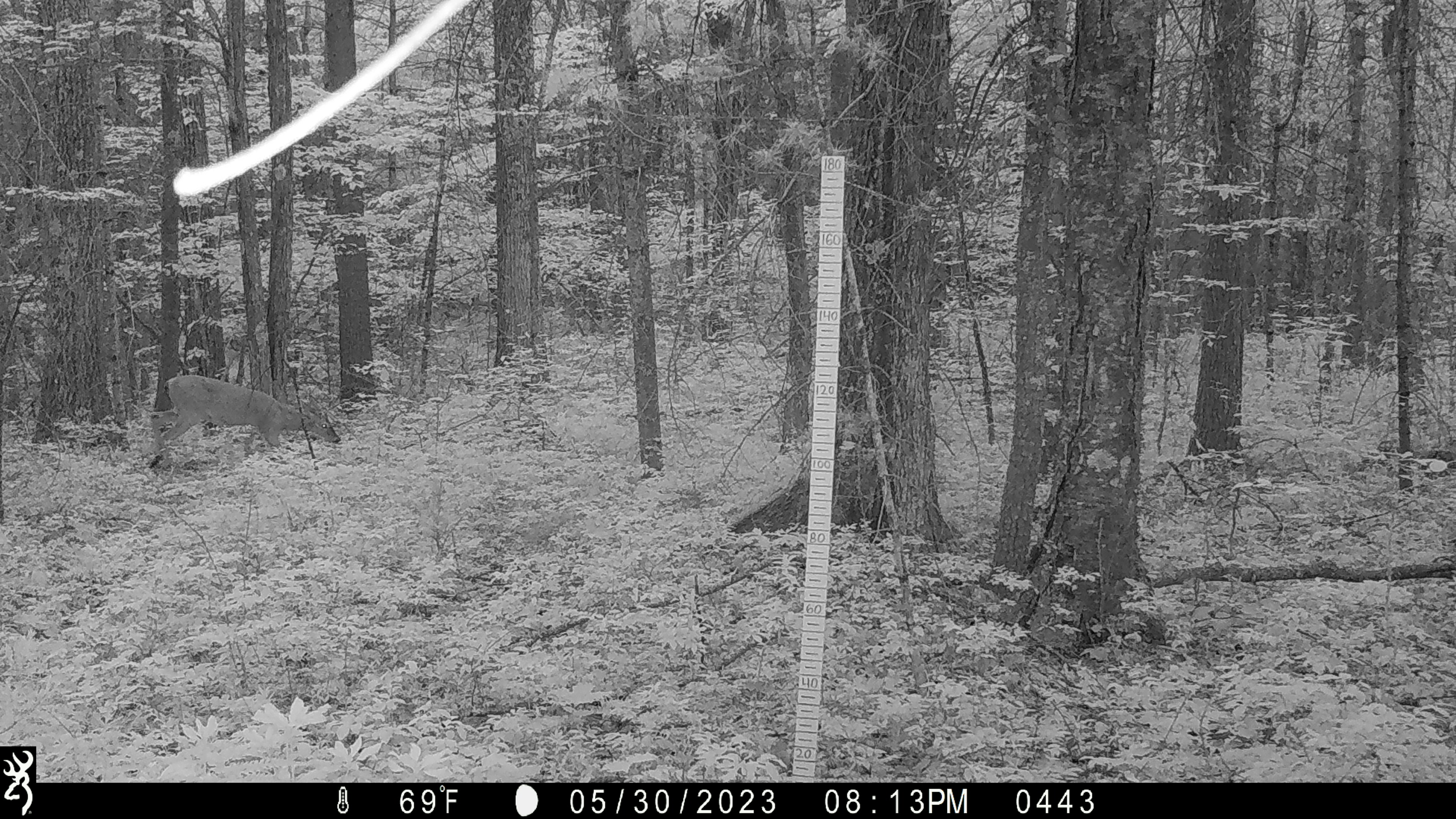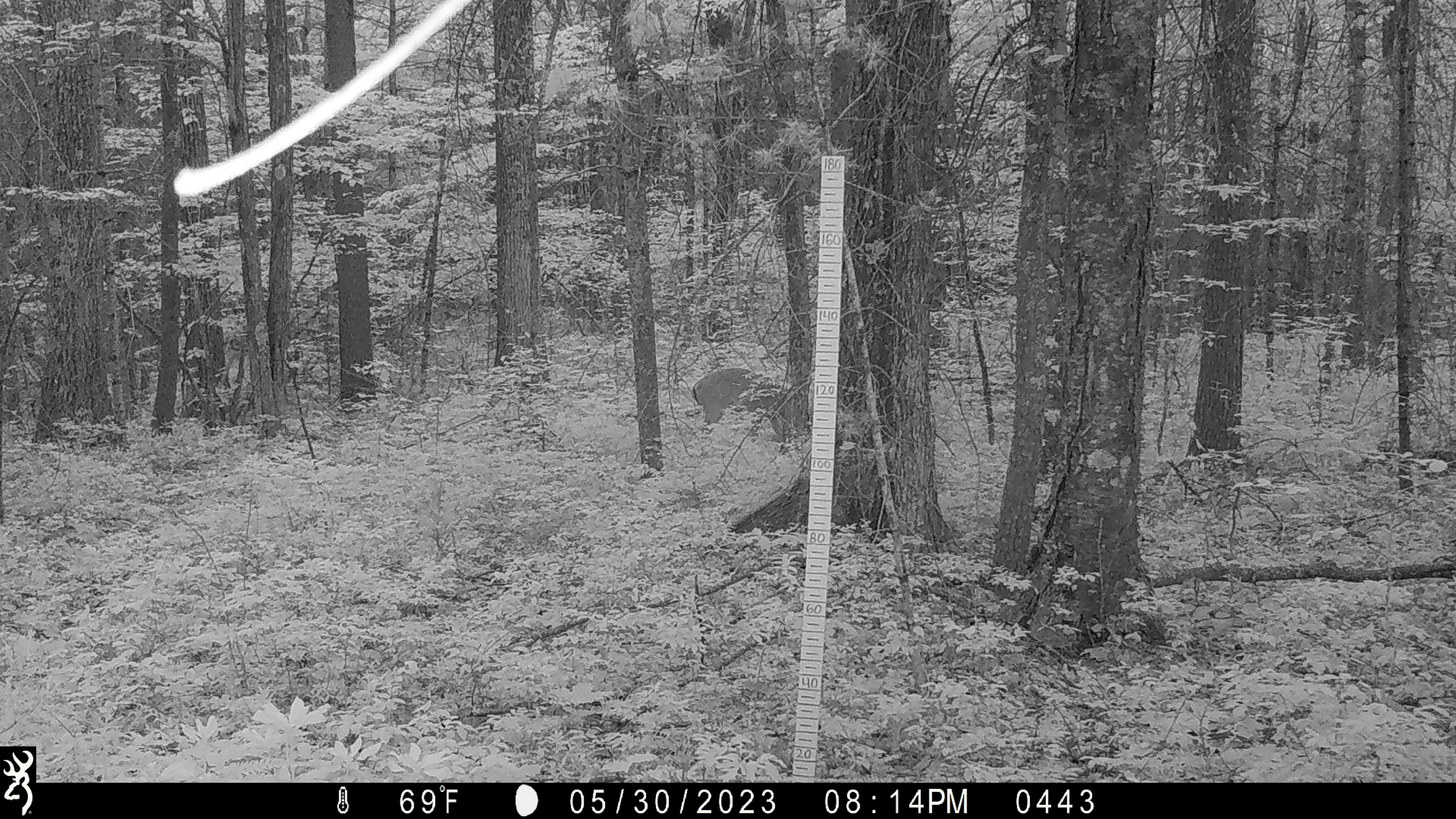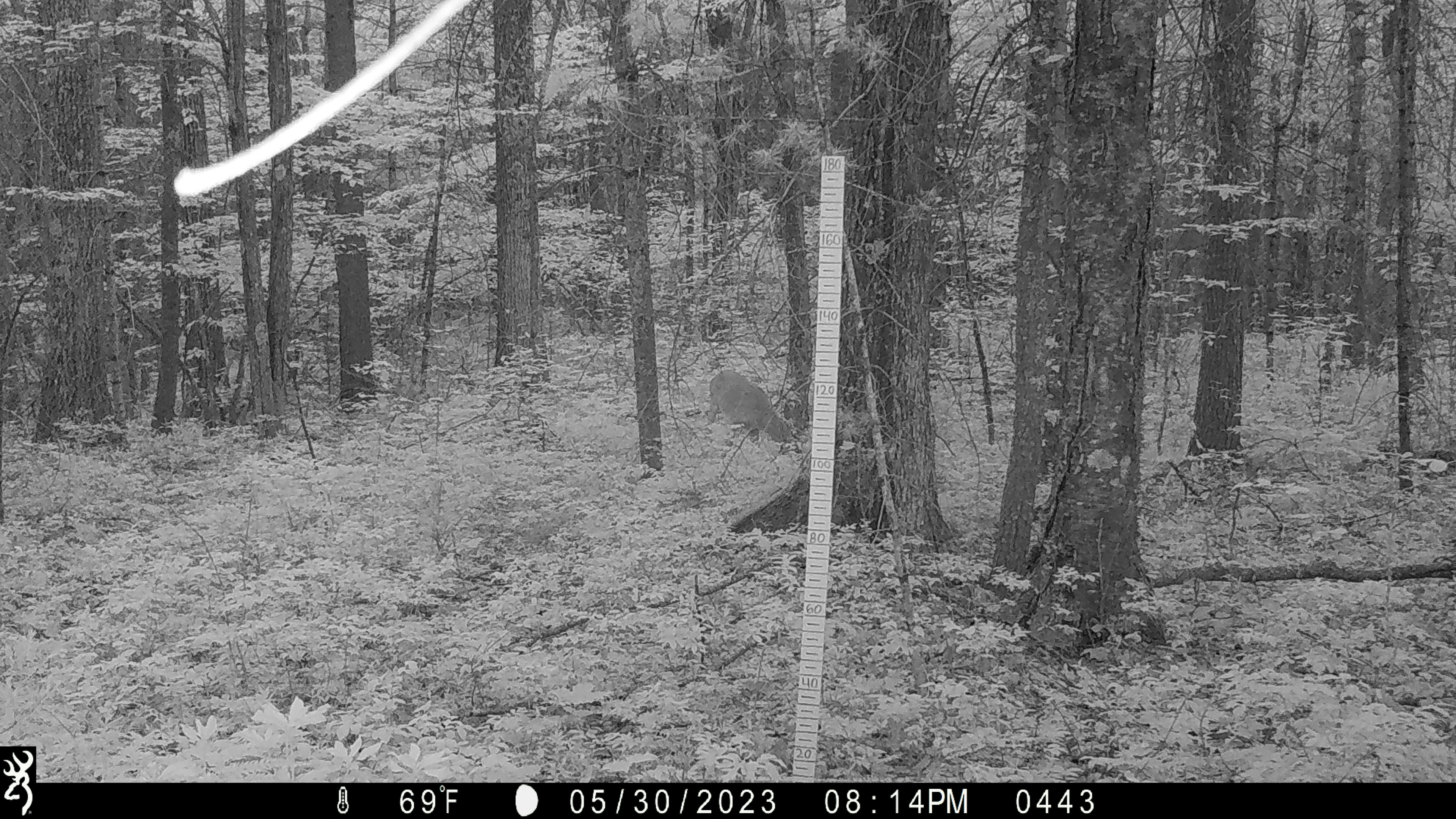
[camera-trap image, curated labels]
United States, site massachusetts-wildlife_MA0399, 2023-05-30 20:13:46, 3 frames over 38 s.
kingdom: Animalia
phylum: Chordata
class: Mammalia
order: Artiodactyla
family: Cervidae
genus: Odocoileus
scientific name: Odocoileus virginianus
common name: white-tailed deer